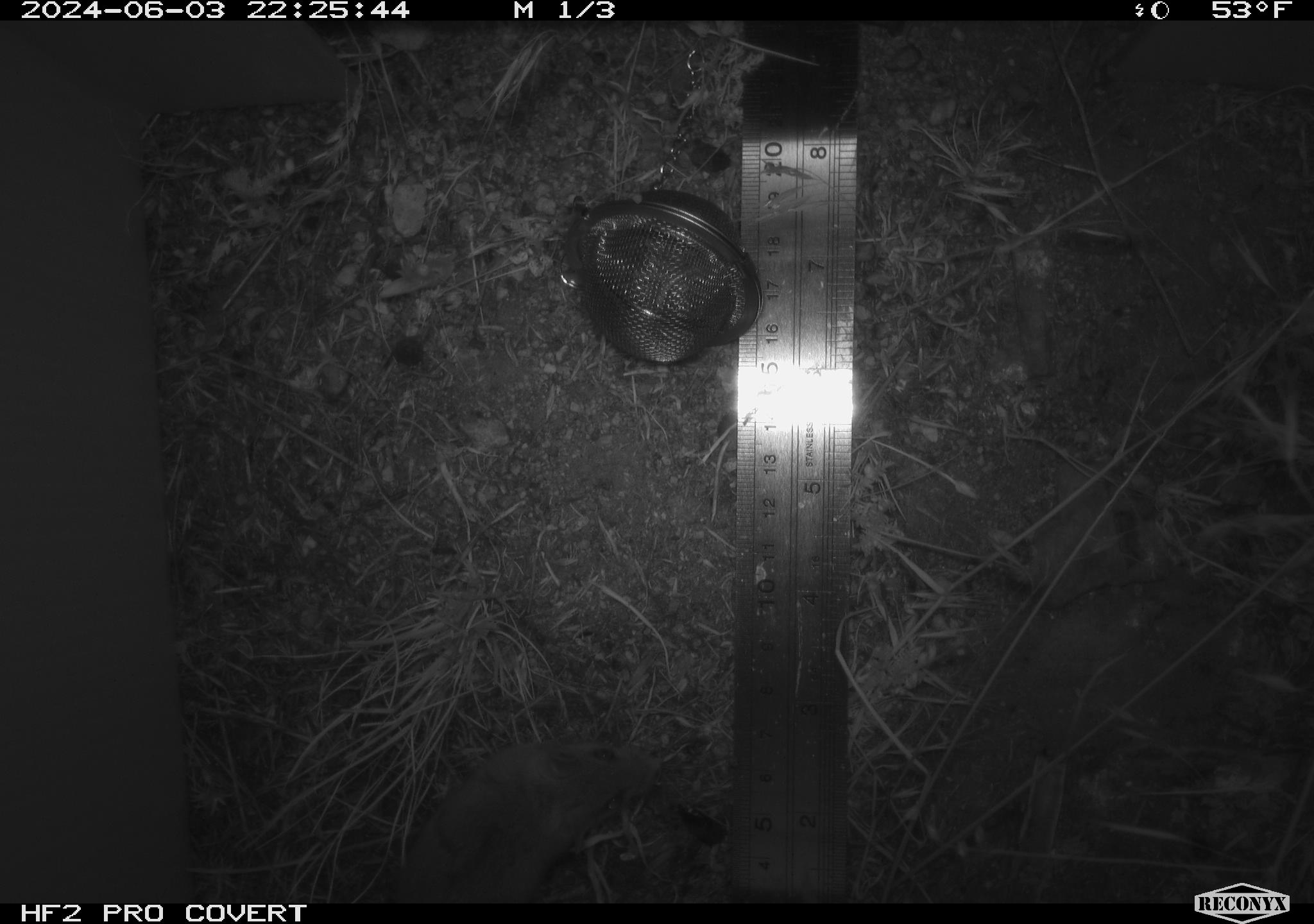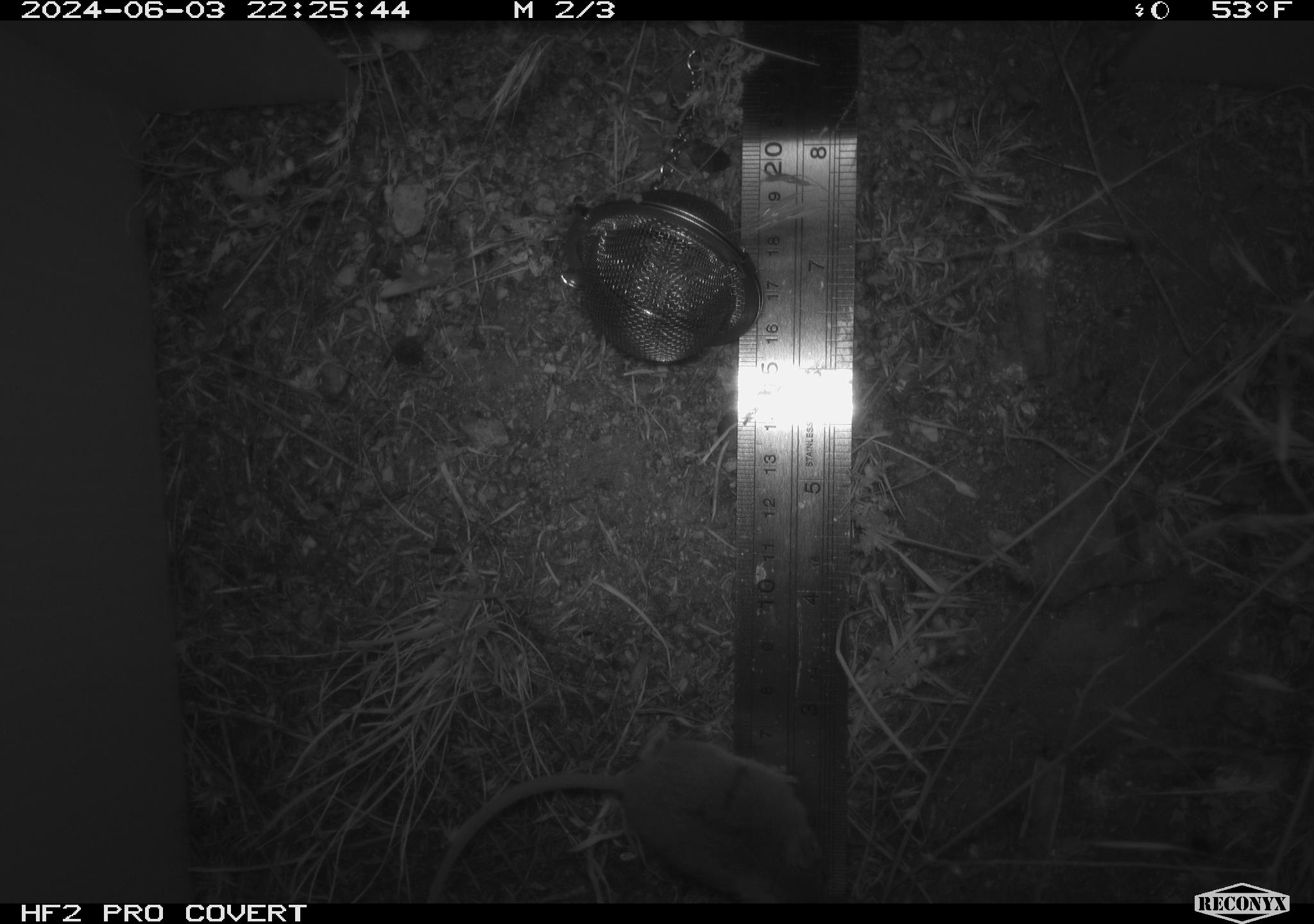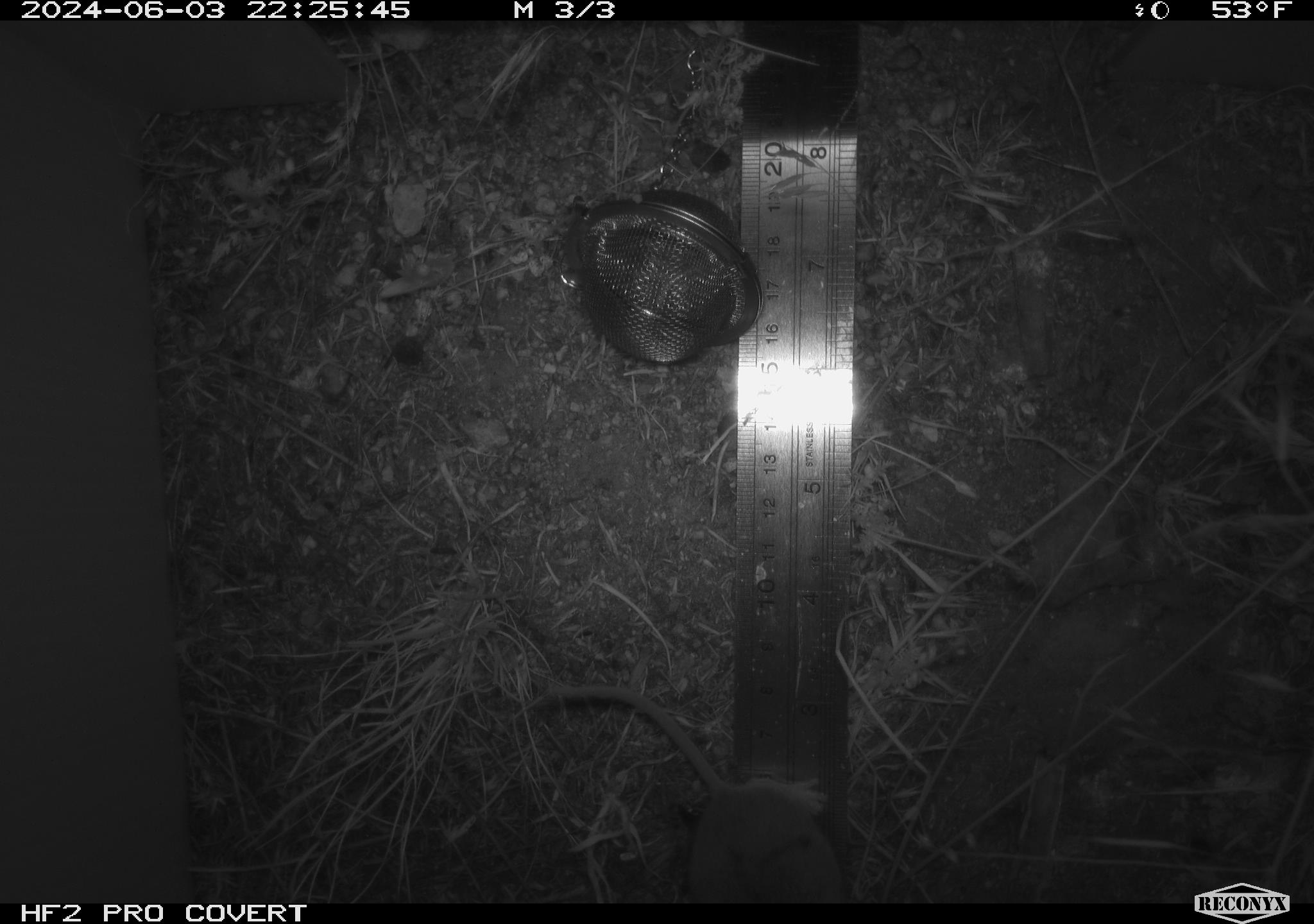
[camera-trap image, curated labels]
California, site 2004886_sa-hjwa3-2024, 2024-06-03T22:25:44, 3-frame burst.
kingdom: Animalia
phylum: Chordata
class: Mammalia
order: Rodentia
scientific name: Rodentia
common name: rodent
Rodent (Rodentia).